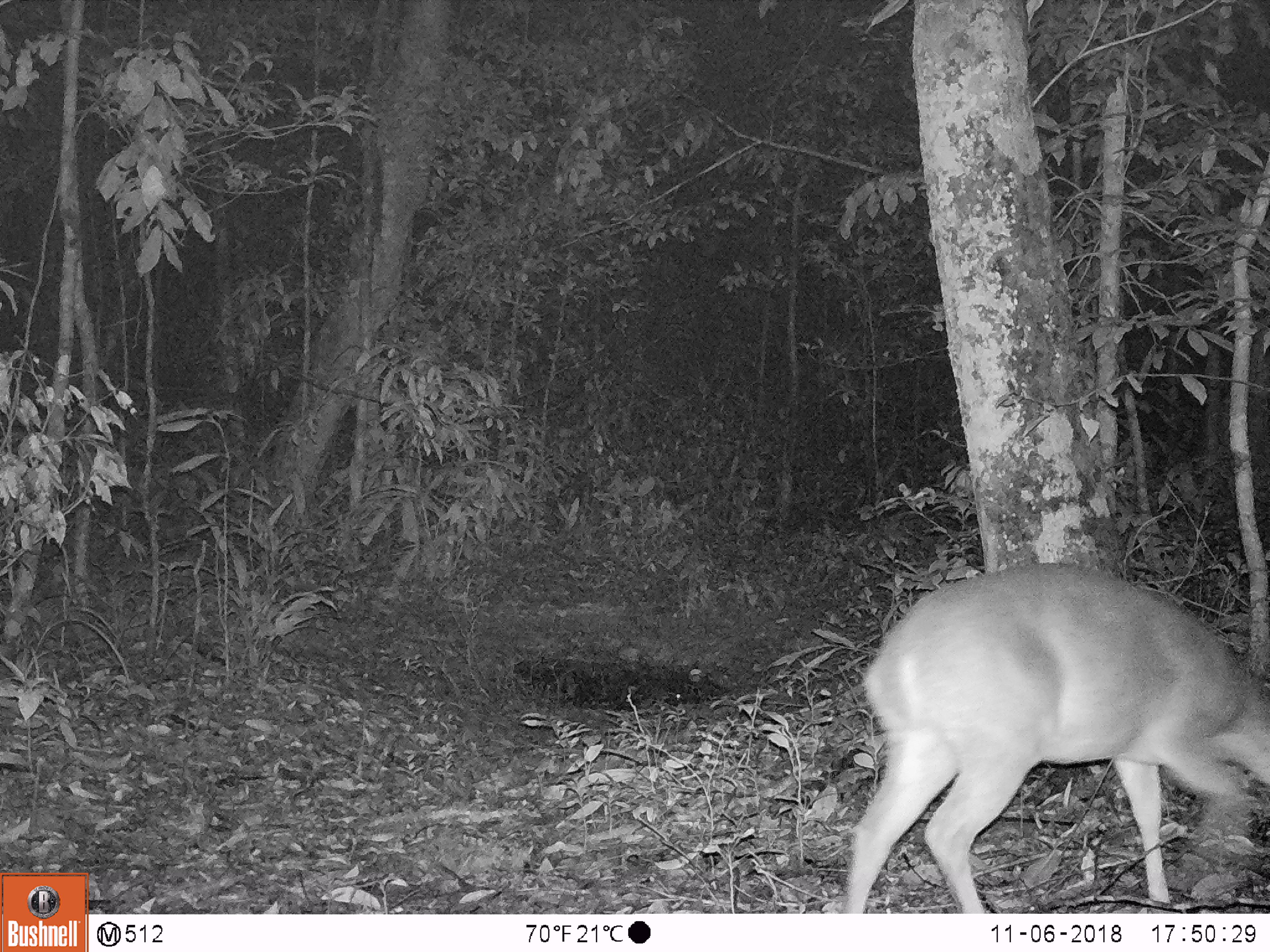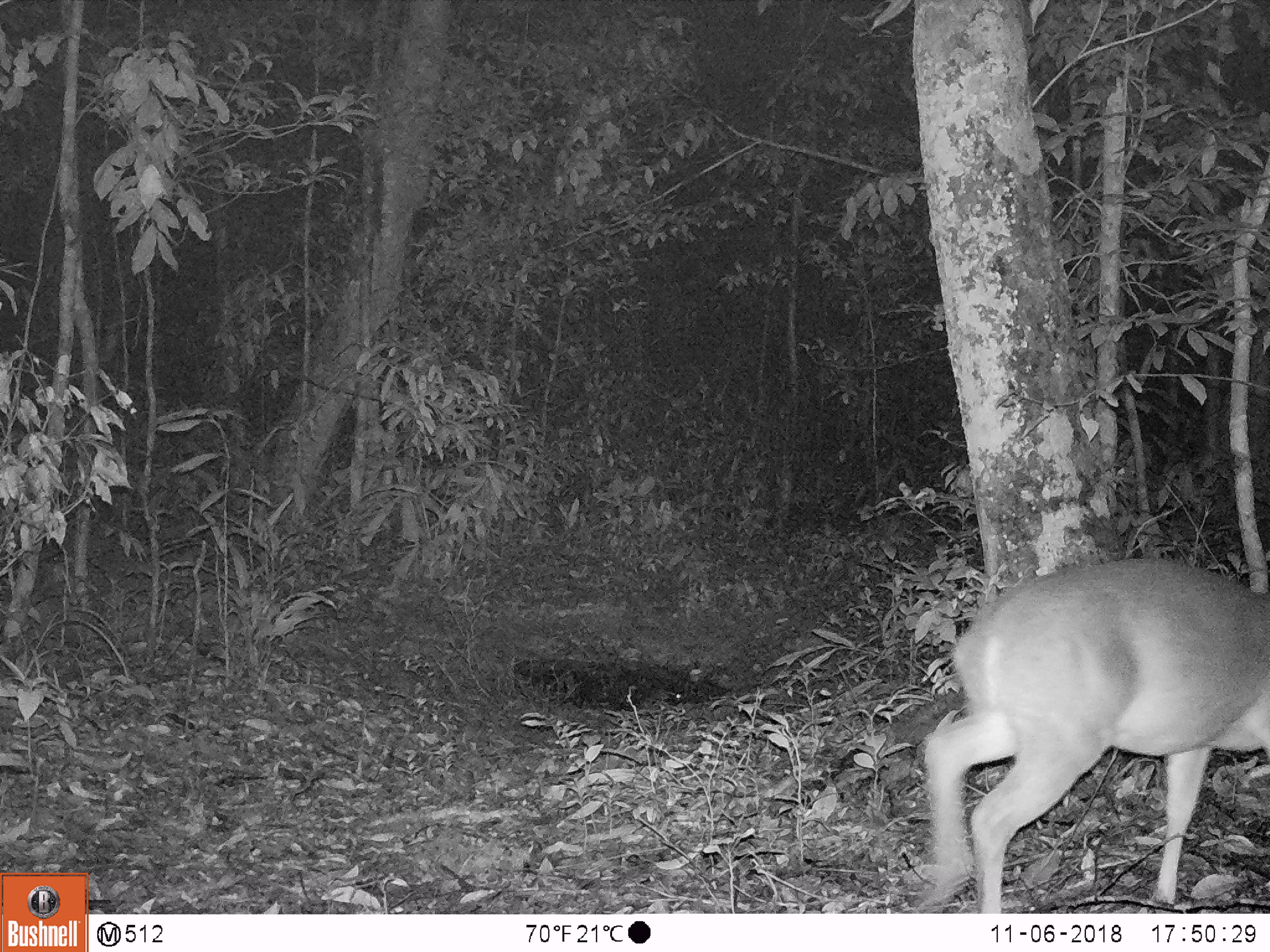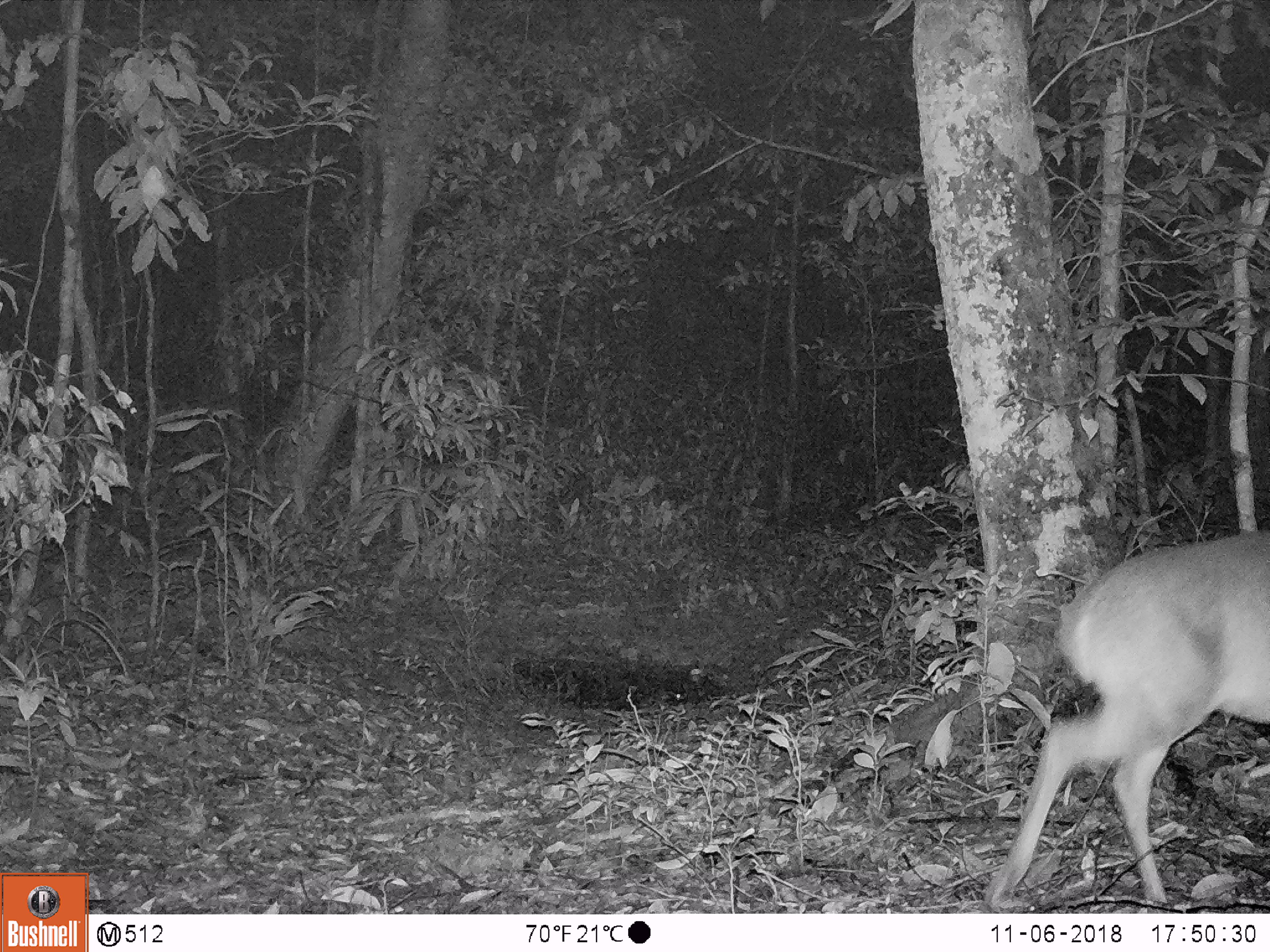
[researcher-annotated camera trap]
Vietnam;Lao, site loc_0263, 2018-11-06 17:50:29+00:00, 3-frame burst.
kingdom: Animalia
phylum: Chordata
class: Mammalia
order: Artiodactyla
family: Cervidae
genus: Muntiacus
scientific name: Muntiacus vuquangensis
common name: large-antlered muntjac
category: large antlered muntjac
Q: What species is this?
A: Large antlered muntjac (large-antlered muntjac) (Muntiacus vuquangensis).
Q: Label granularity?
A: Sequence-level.